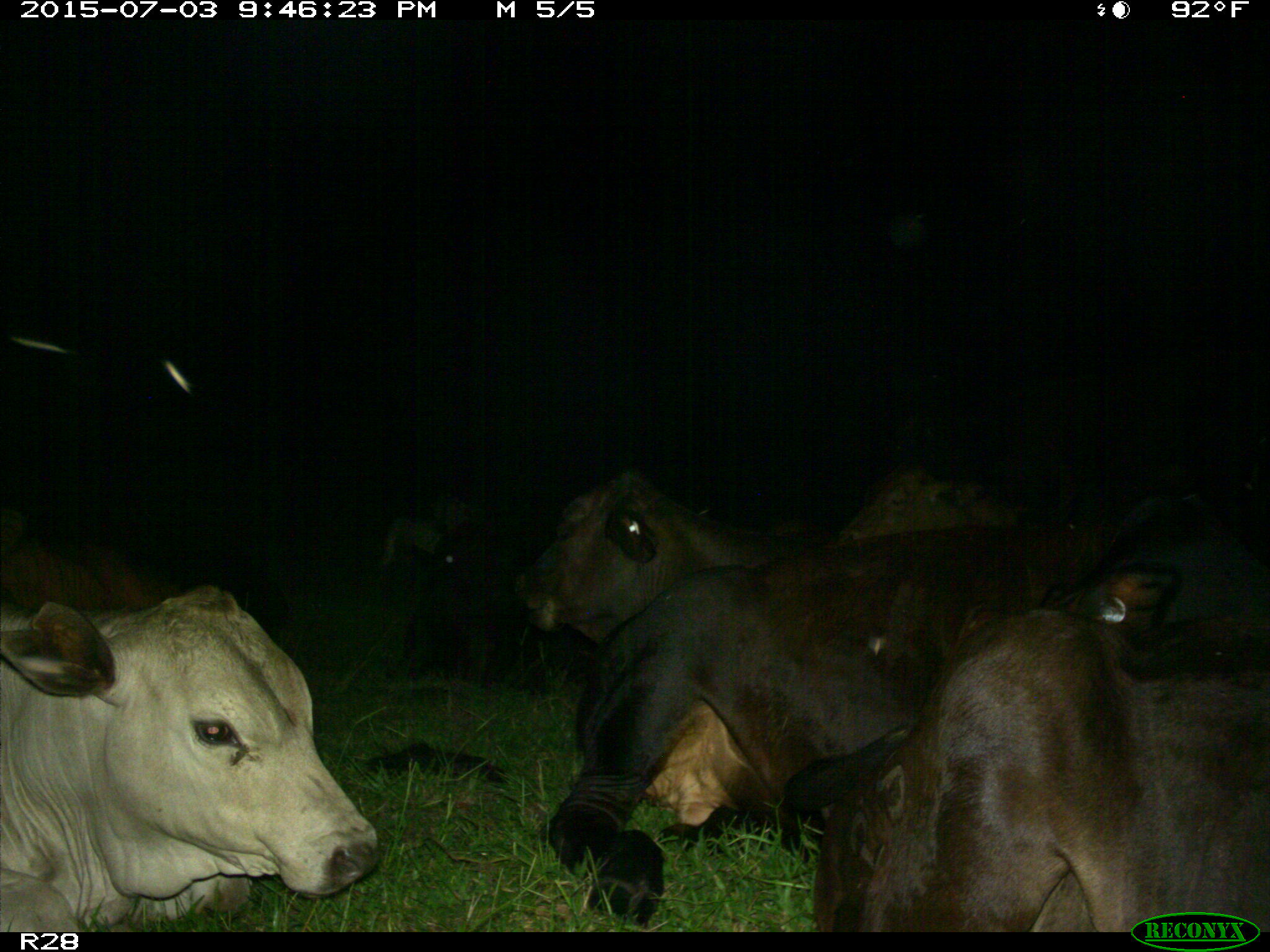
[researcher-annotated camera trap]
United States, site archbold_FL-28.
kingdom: Animalia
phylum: Chordata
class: Mammalia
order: Artiodactyla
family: Bovidae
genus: Bos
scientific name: Bos taurus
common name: domestic cow